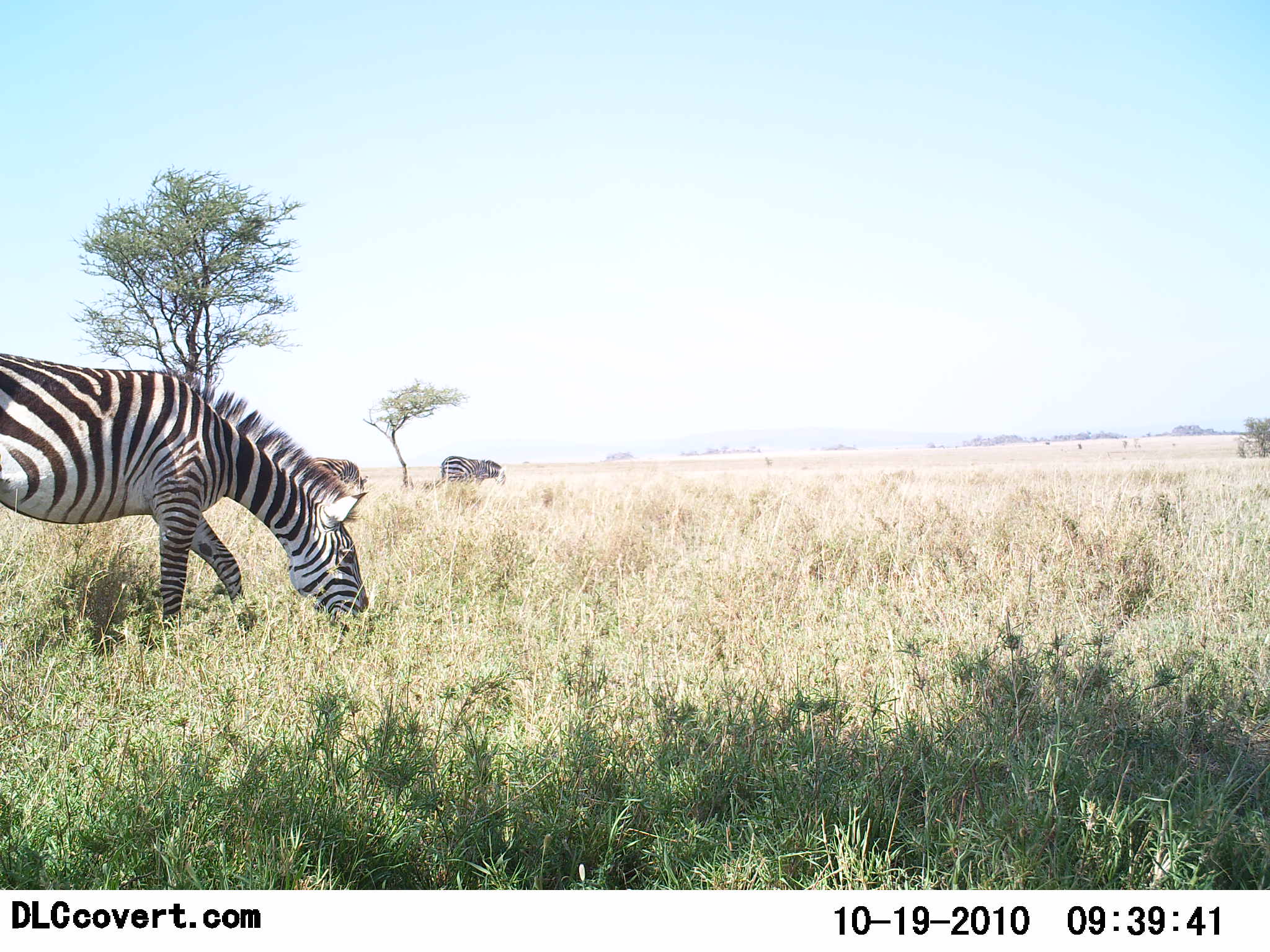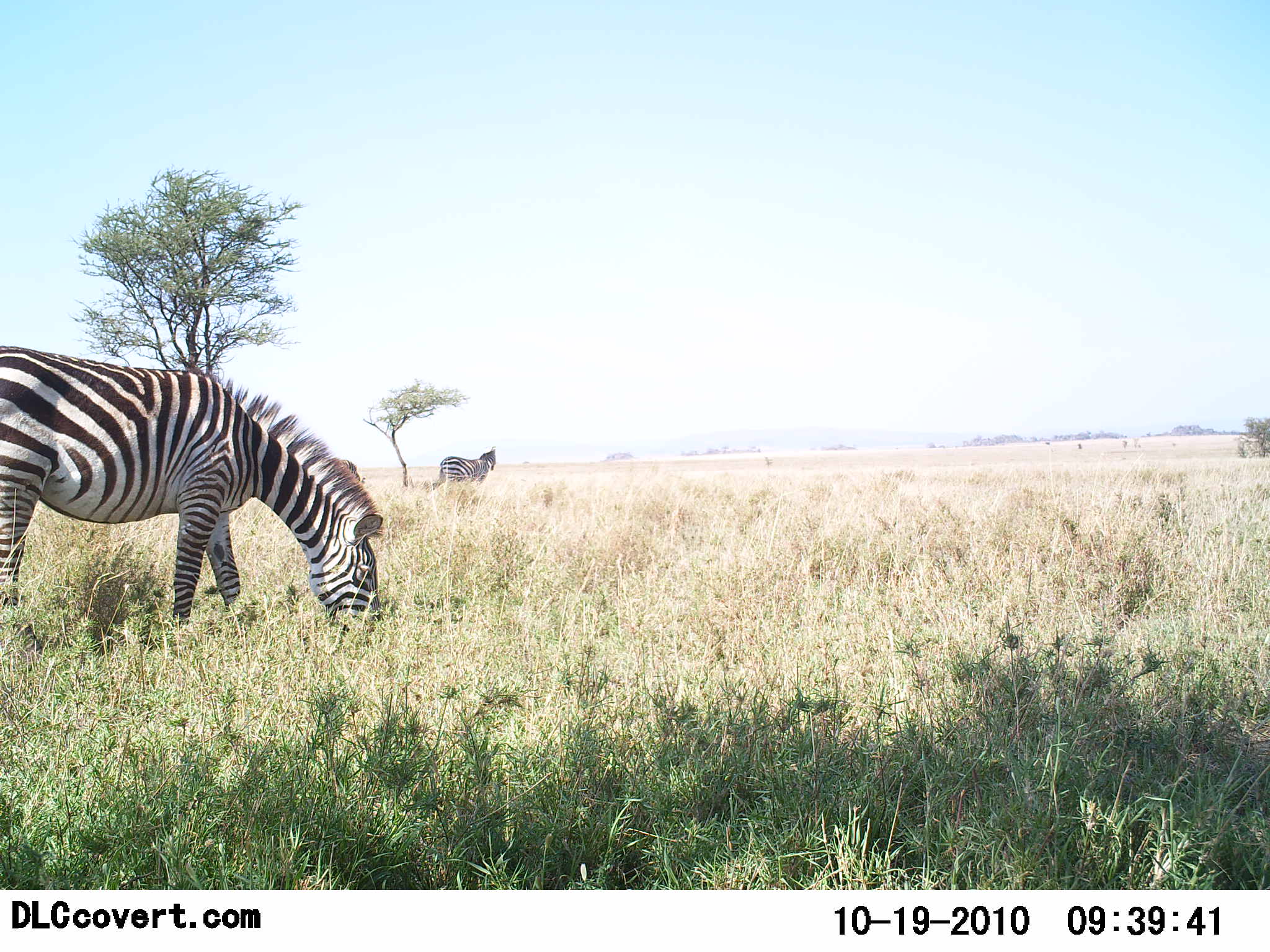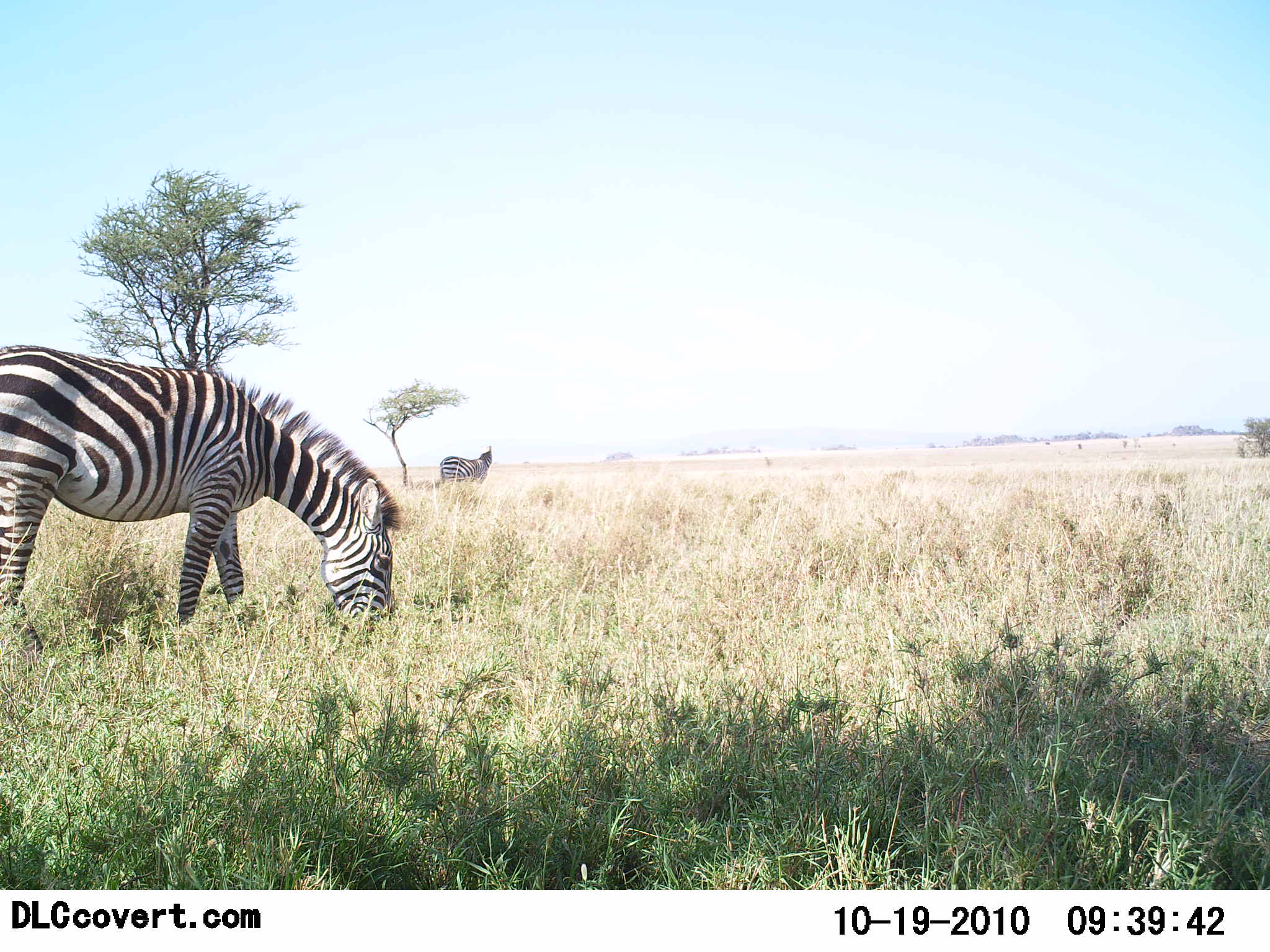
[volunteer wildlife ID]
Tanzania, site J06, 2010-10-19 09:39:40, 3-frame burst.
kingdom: Animalia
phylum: Chordata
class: Mammalia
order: Perissodactyla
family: Equidae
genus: Equus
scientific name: Equus quagga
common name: plains zebra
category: zebra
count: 2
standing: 43%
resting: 7%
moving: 14%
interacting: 0%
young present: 0%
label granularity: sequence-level